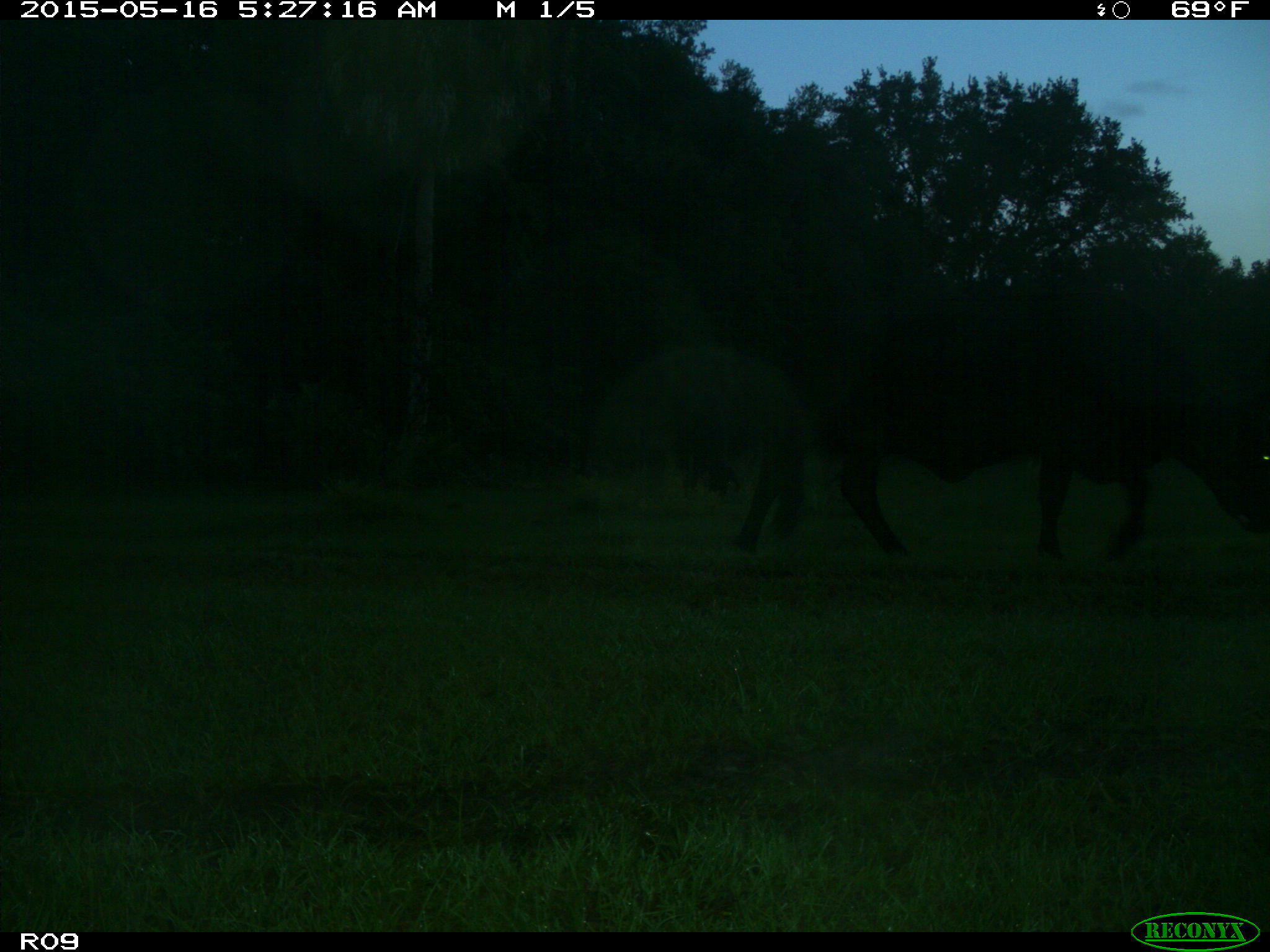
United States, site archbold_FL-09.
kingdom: Animalia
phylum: Chordata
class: Mammalia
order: Artiodactyla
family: Bovidae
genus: Bos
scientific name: Bos taurus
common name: domestic cow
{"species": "Bos taurus (domestic cow)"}